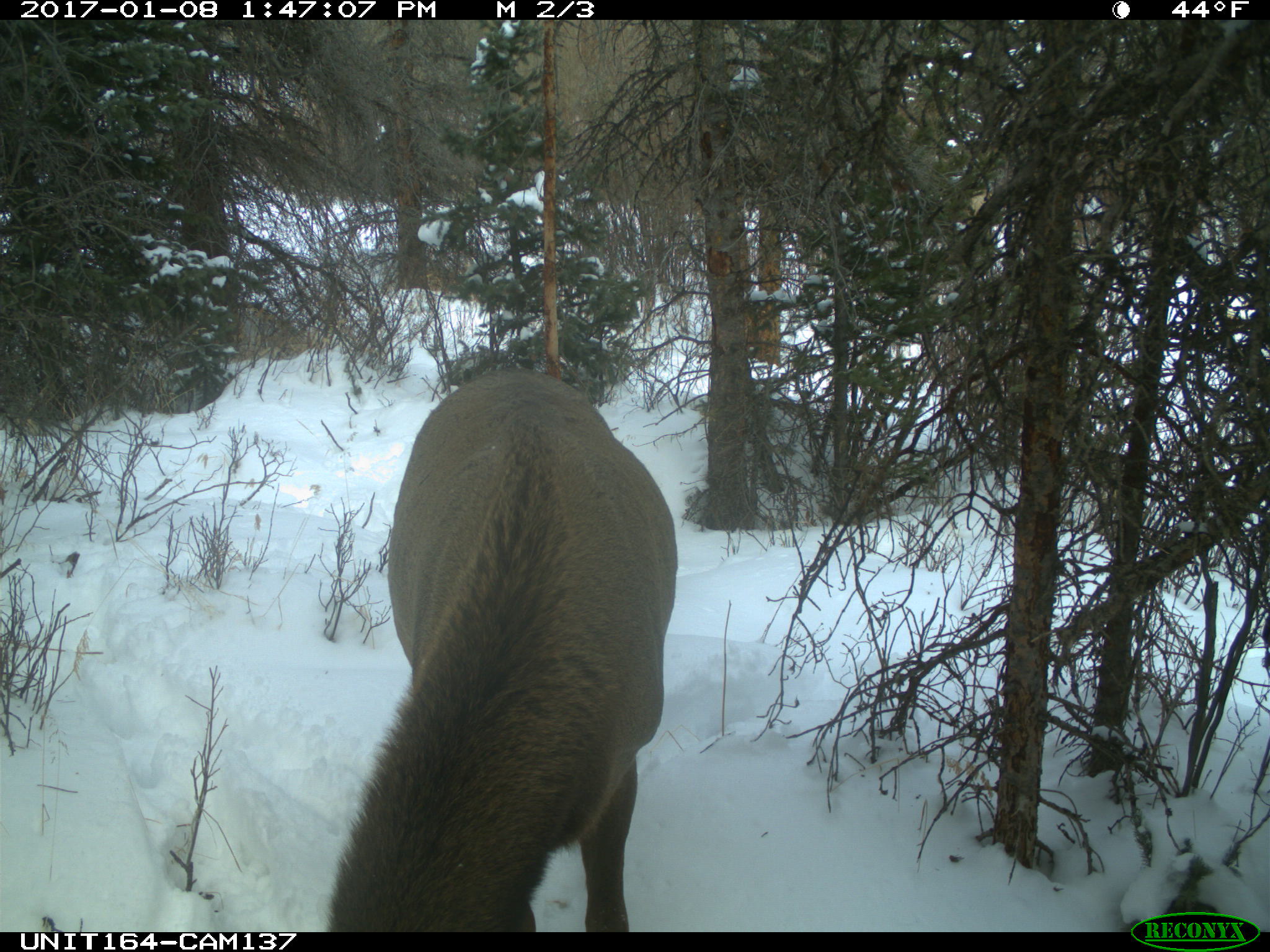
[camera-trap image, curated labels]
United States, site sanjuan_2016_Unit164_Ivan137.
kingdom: Animalia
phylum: Chordata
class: Mammalia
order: Artiodactyla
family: Cervidae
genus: Cervus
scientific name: Cervus elaphus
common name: red deer